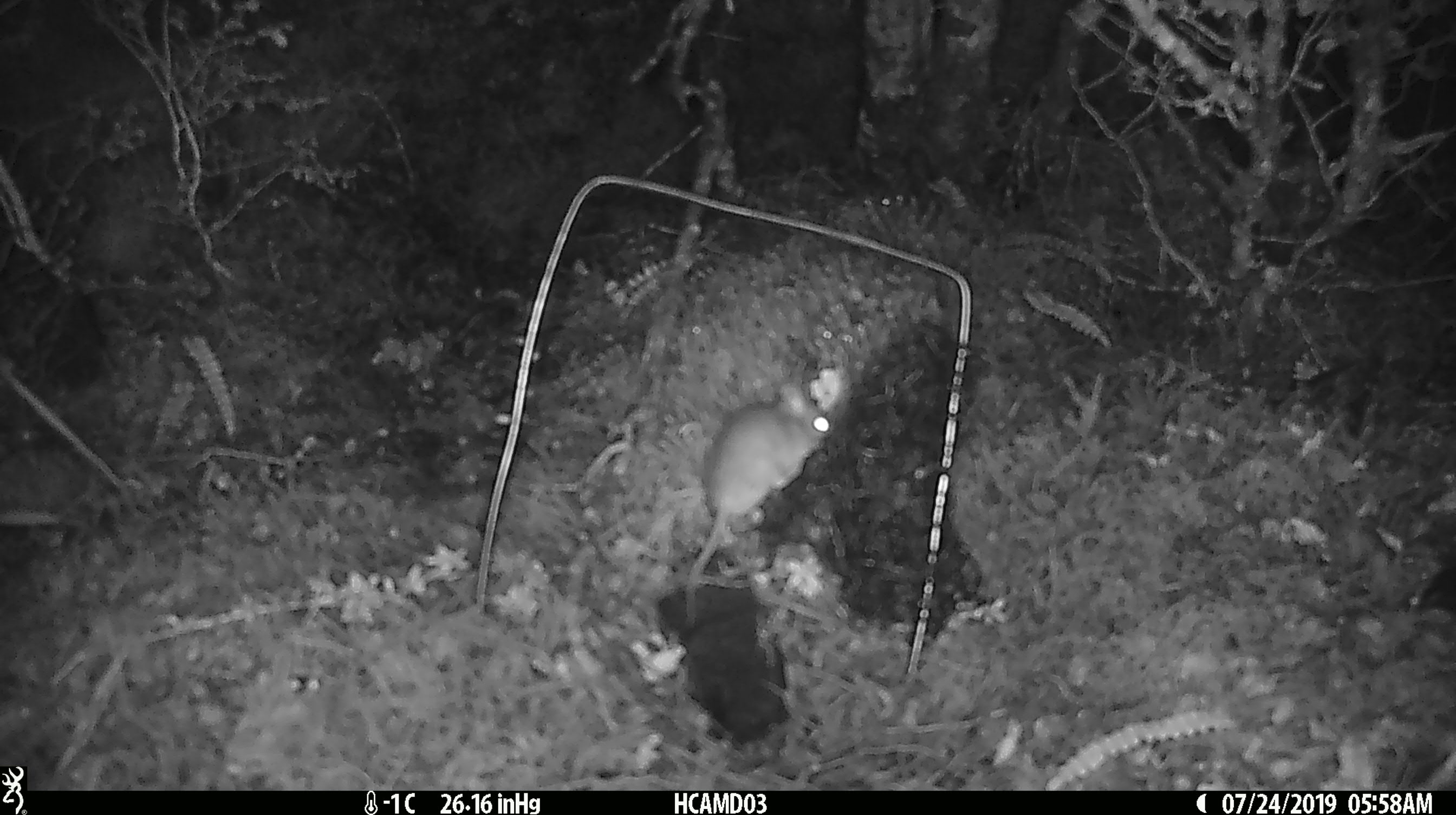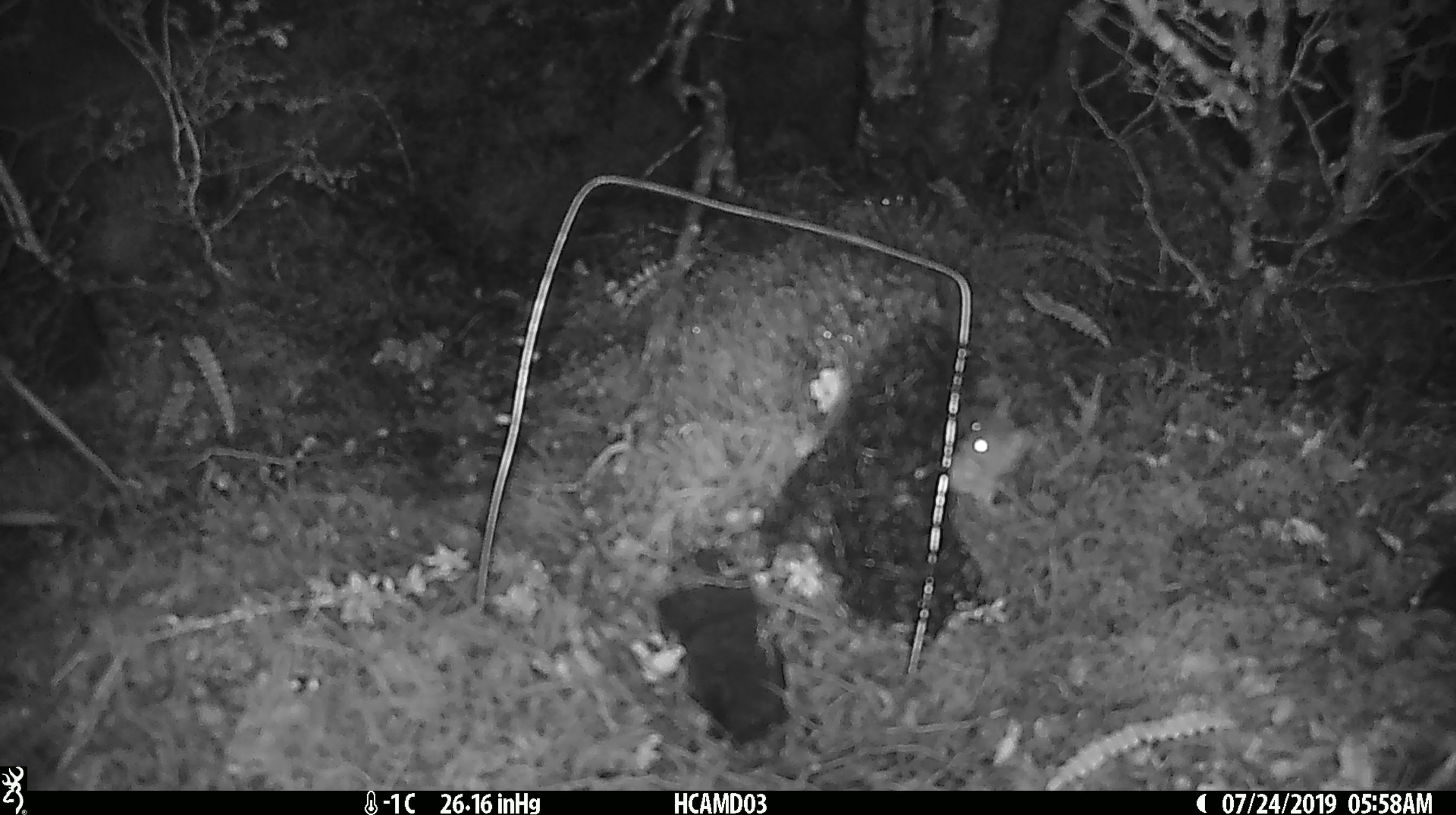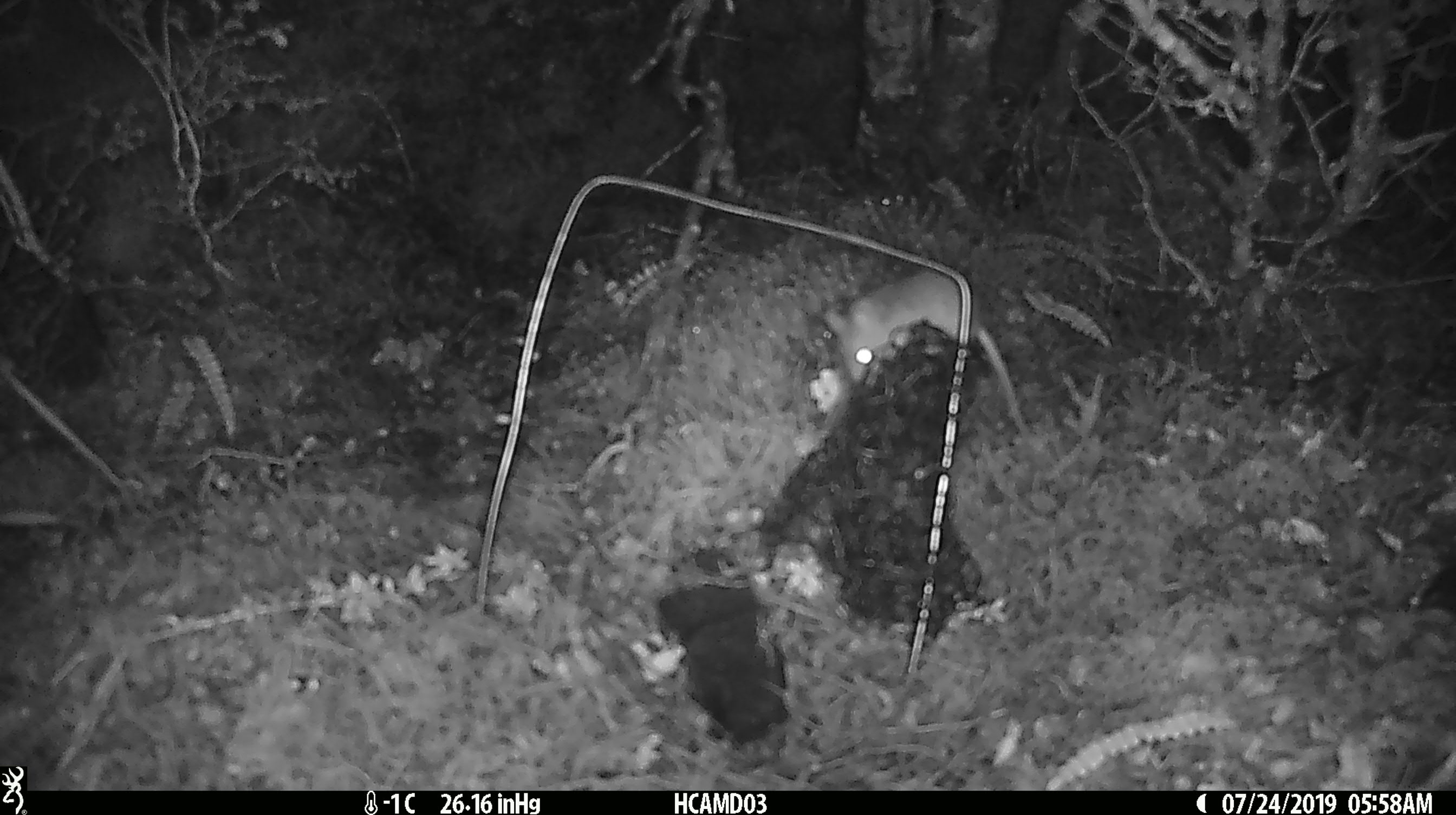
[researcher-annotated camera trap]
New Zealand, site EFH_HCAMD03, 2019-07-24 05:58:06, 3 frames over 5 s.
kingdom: Animalia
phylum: Chordata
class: Mammalia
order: Rodentia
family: Muridae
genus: Mus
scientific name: Mus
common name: mouse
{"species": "mouse (Mus)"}